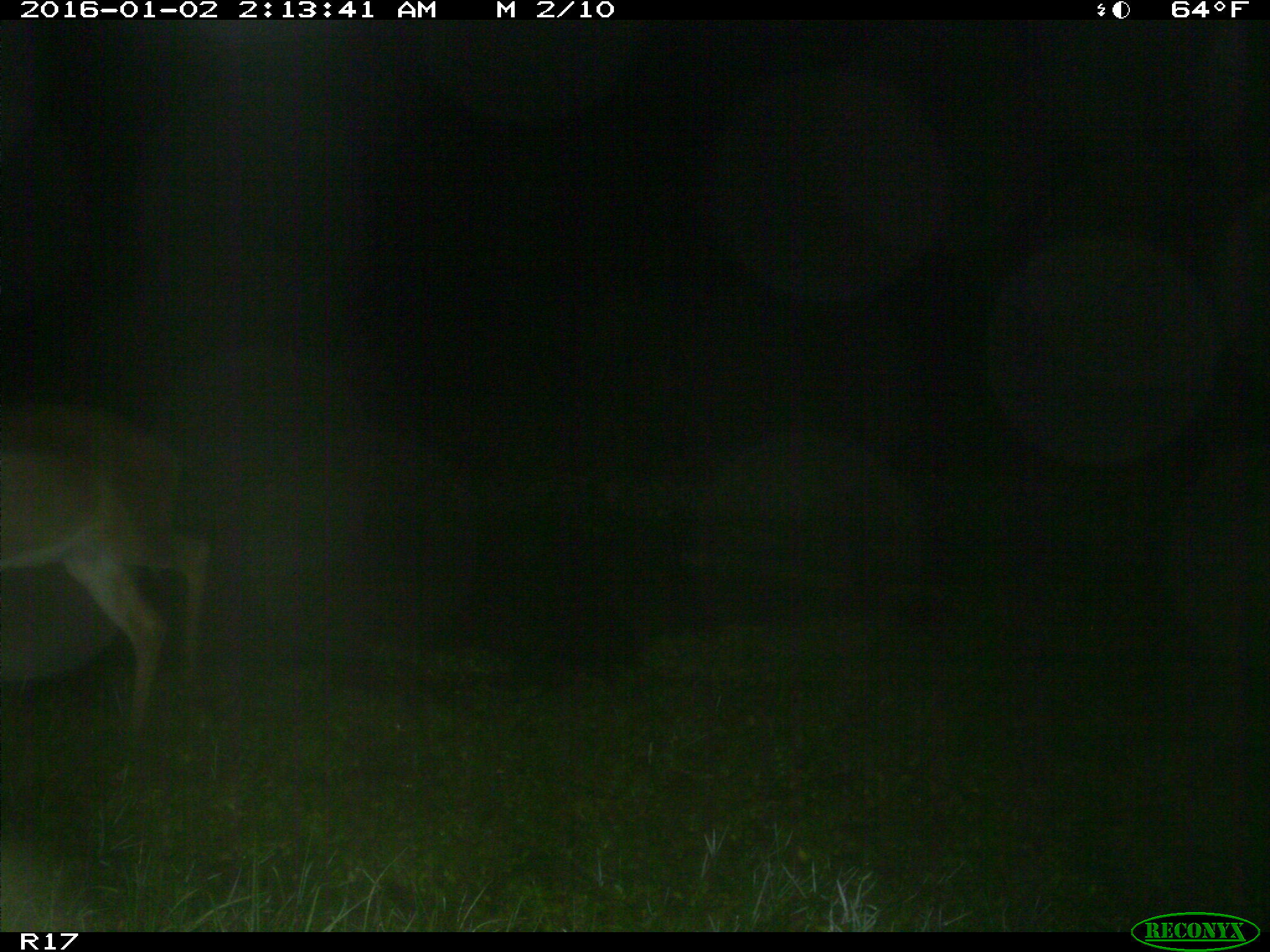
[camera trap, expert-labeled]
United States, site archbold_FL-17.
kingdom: Animalia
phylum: Chordata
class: Mammalia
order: Artiodactyla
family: Cervidae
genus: Odocoileus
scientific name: Odocoileus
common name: deer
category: unidentified deer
Unidentified deer (deer) (Odocoileus).